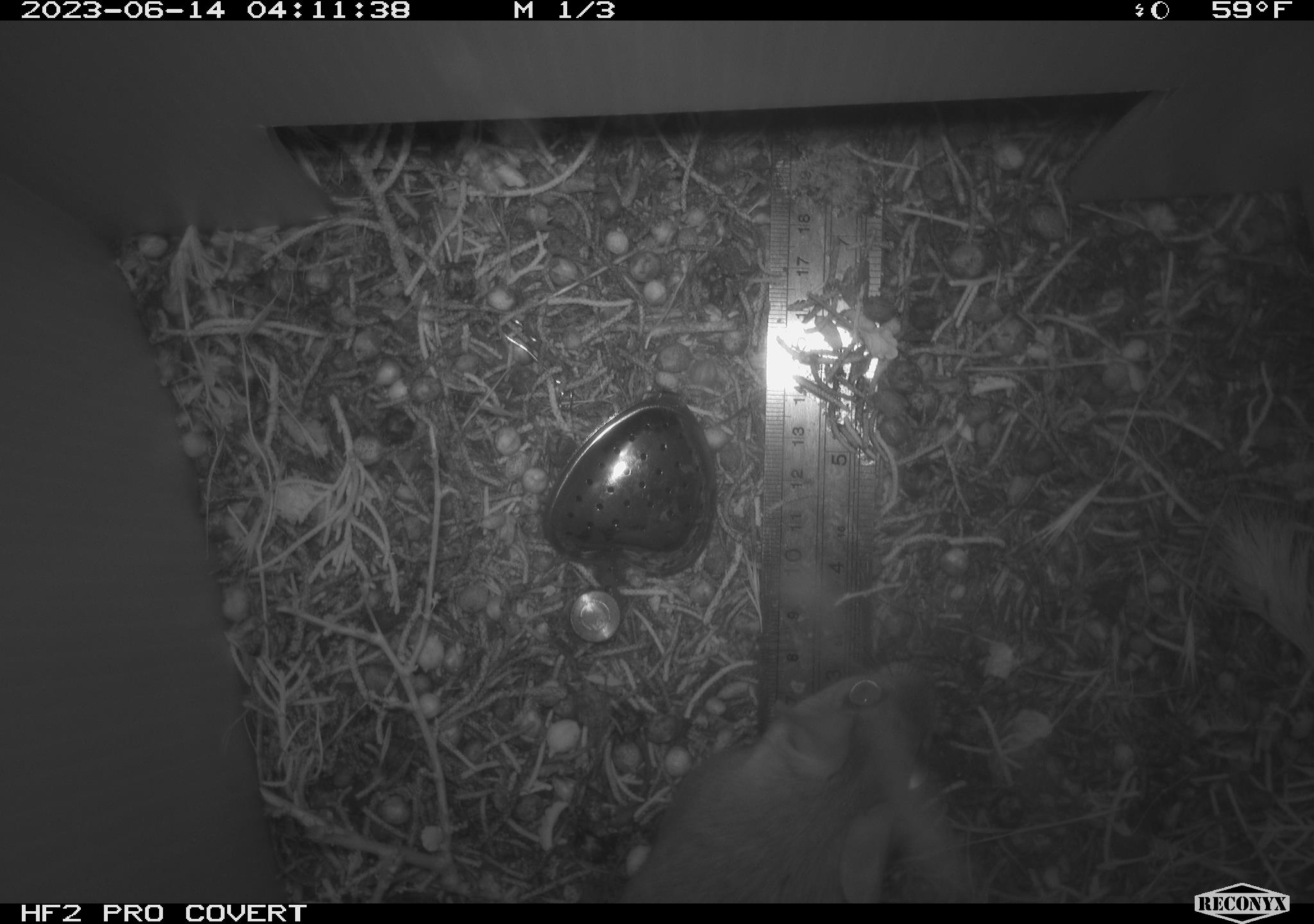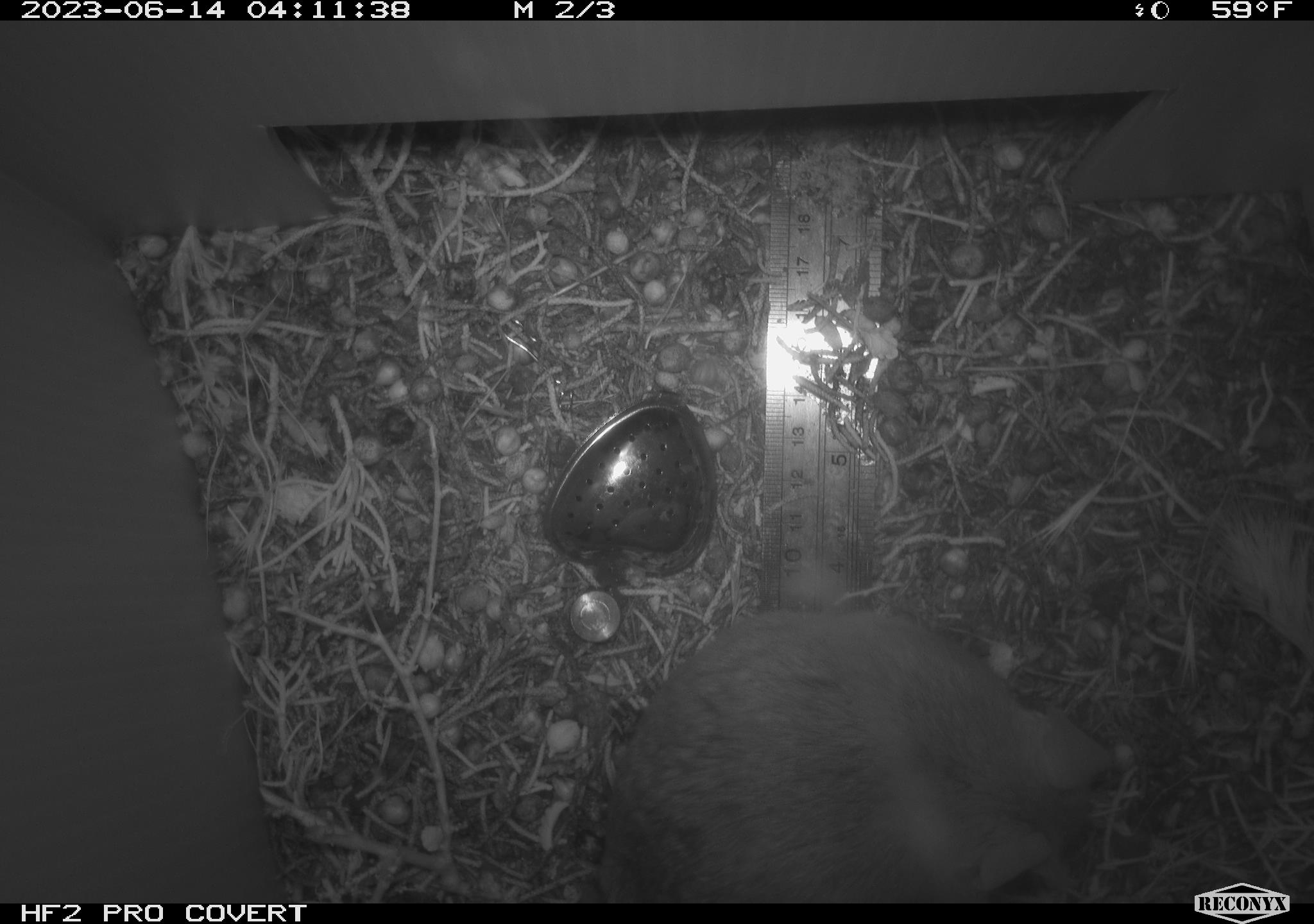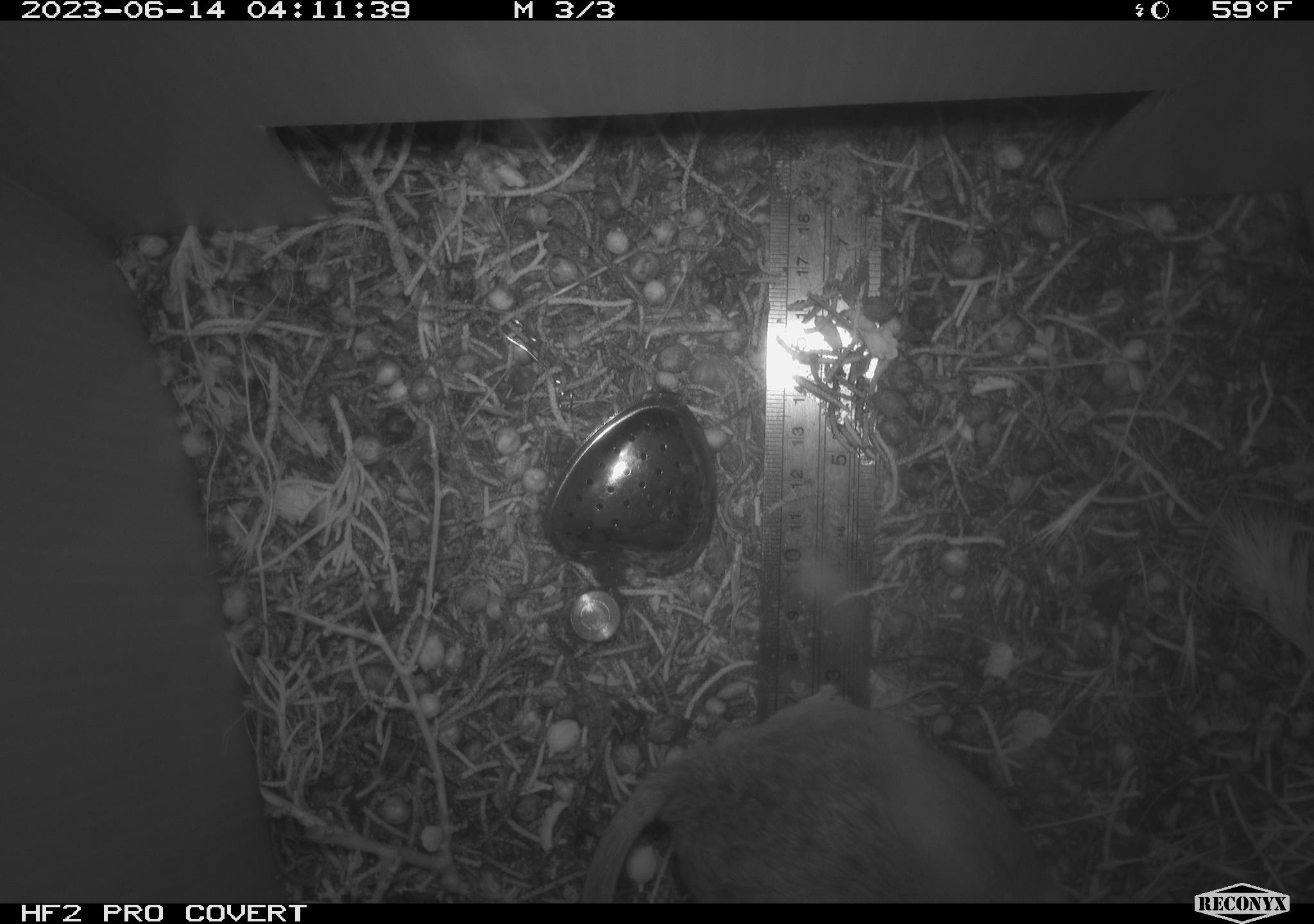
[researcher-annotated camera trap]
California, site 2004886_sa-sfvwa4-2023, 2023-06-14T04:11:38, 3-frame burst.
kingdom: Animalia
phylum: Chordata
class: Mammalia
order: Rodentia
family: Cricetidae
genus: Neotoma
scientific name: Neotoma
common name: pack rat or woodrat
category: neotoma species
Neotoma species (pack rat or woodrat) (Neotoma).